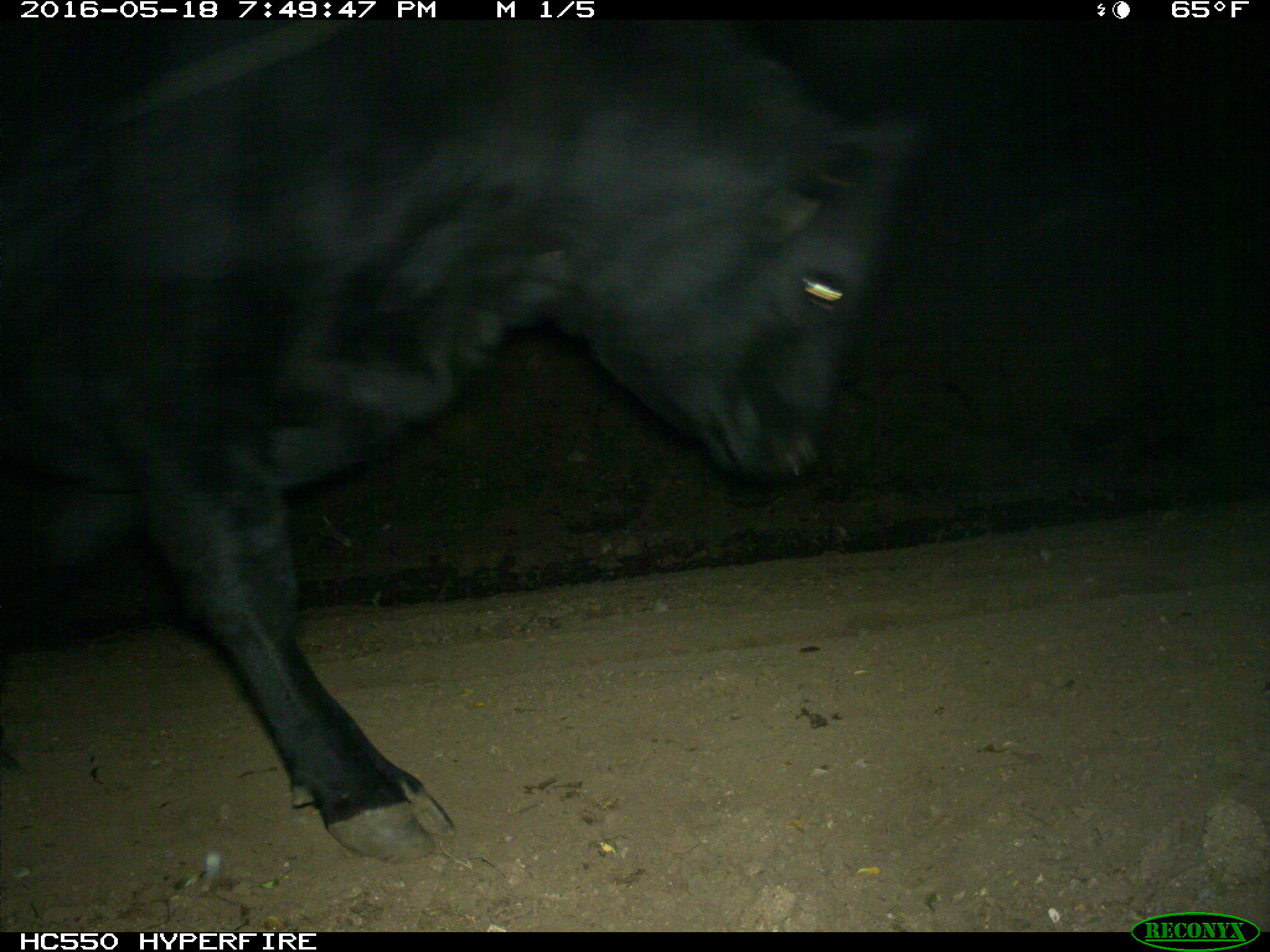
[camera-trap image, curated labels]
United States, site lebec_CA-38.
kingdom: Animalia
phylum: Chordata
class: Mammalia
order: Artiodactyla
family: Bovidae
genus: Bos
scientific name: Bos taurus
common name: domestic cow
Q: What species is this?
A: Bos taurus (domestic cow).